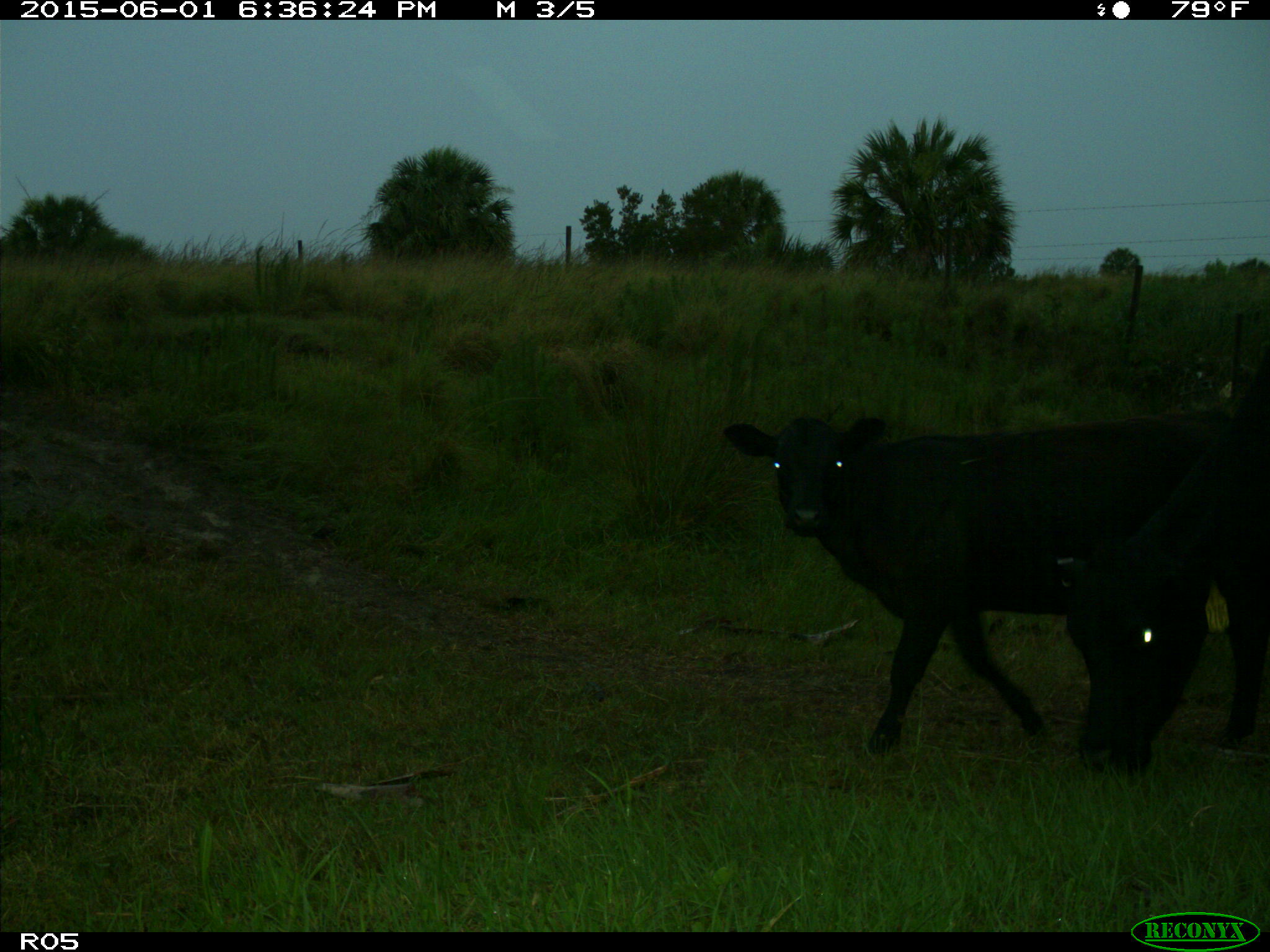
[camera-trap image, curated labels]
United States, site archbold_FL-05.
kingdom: Animalia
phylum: Chordata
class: Mammalia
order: Artiodactyla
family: Bovidae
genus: Bos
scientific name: Bos taurus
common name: domestic cow